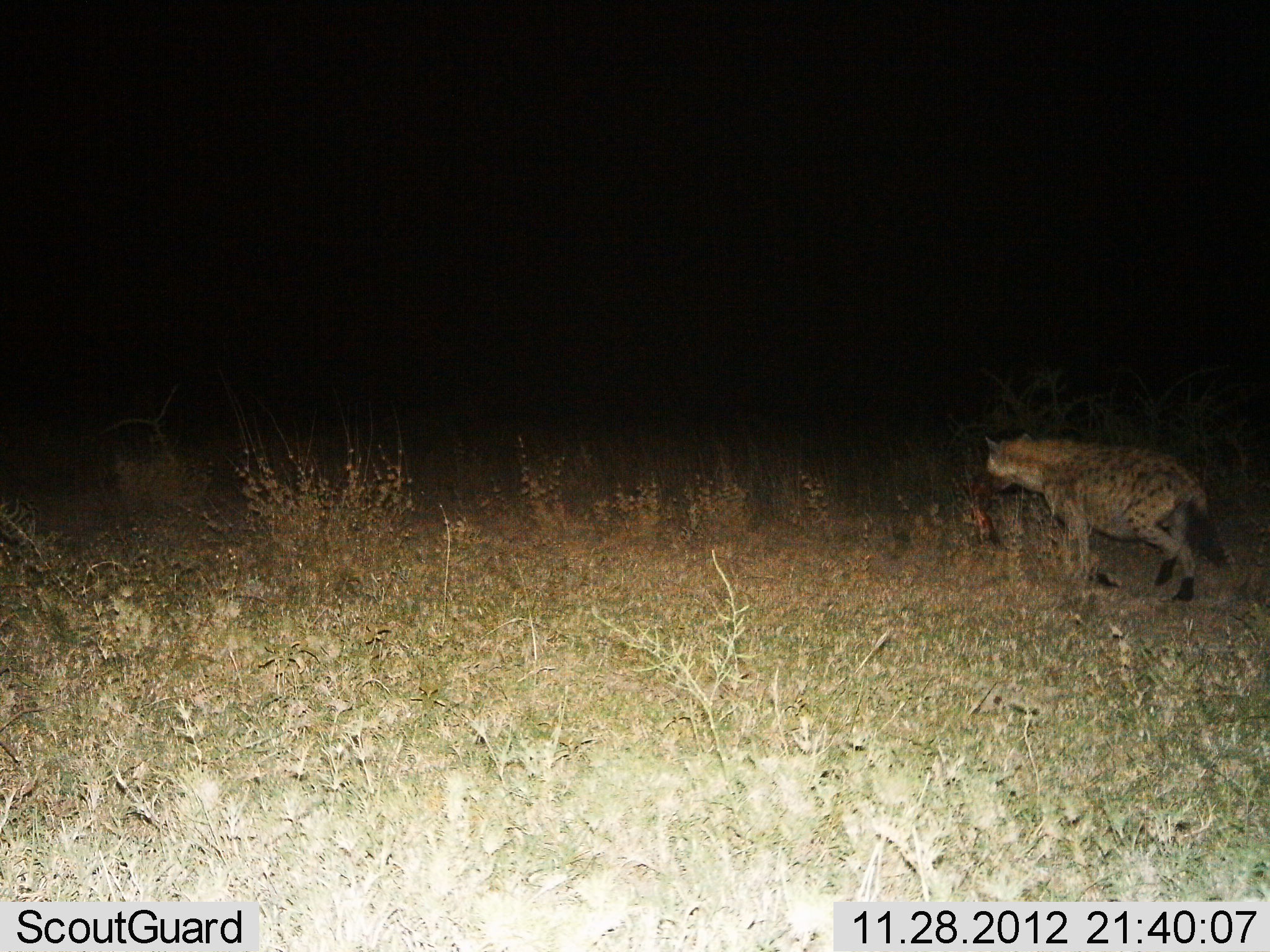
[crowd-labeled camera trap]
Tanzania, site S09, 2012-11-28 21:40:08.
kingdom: Animalia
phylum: Chordata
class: Mammalia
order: Carnivora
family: Hyaenidae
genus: Crocuta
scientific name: Crocuta crocuta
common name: spotted hyena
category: hyenaspotted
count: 1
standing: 12%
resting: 0%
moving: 82%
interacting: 0%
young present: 0%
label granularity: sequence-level